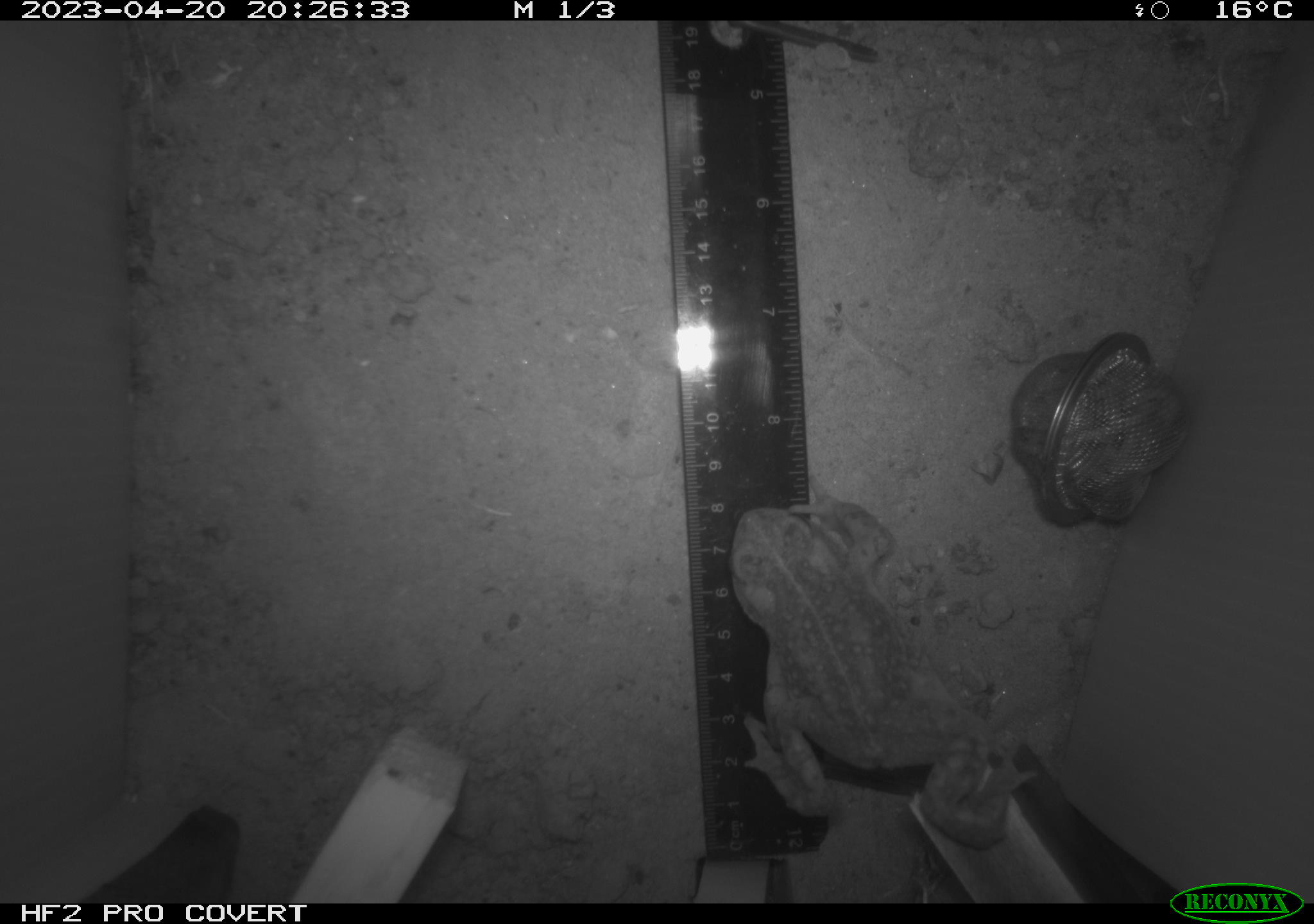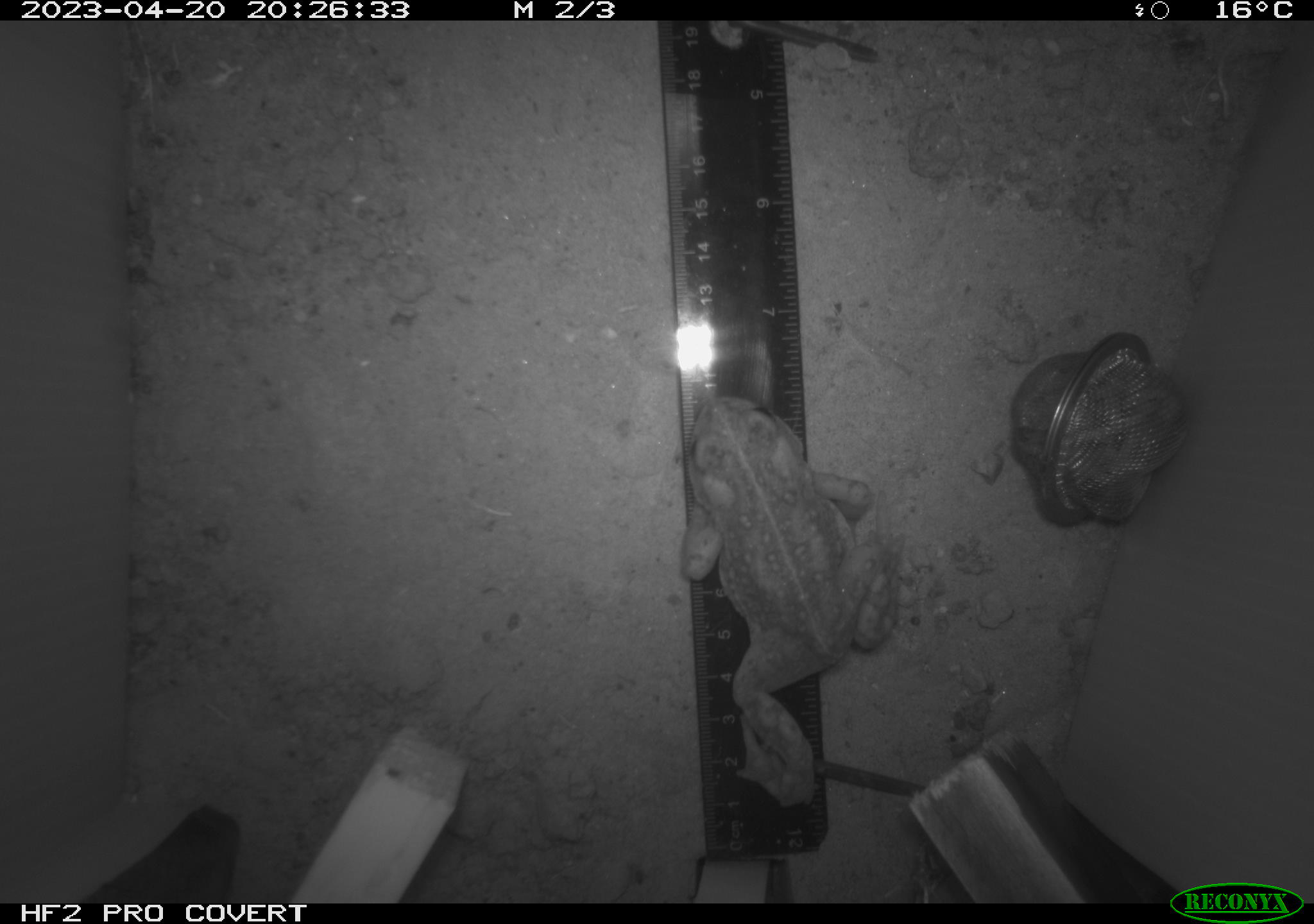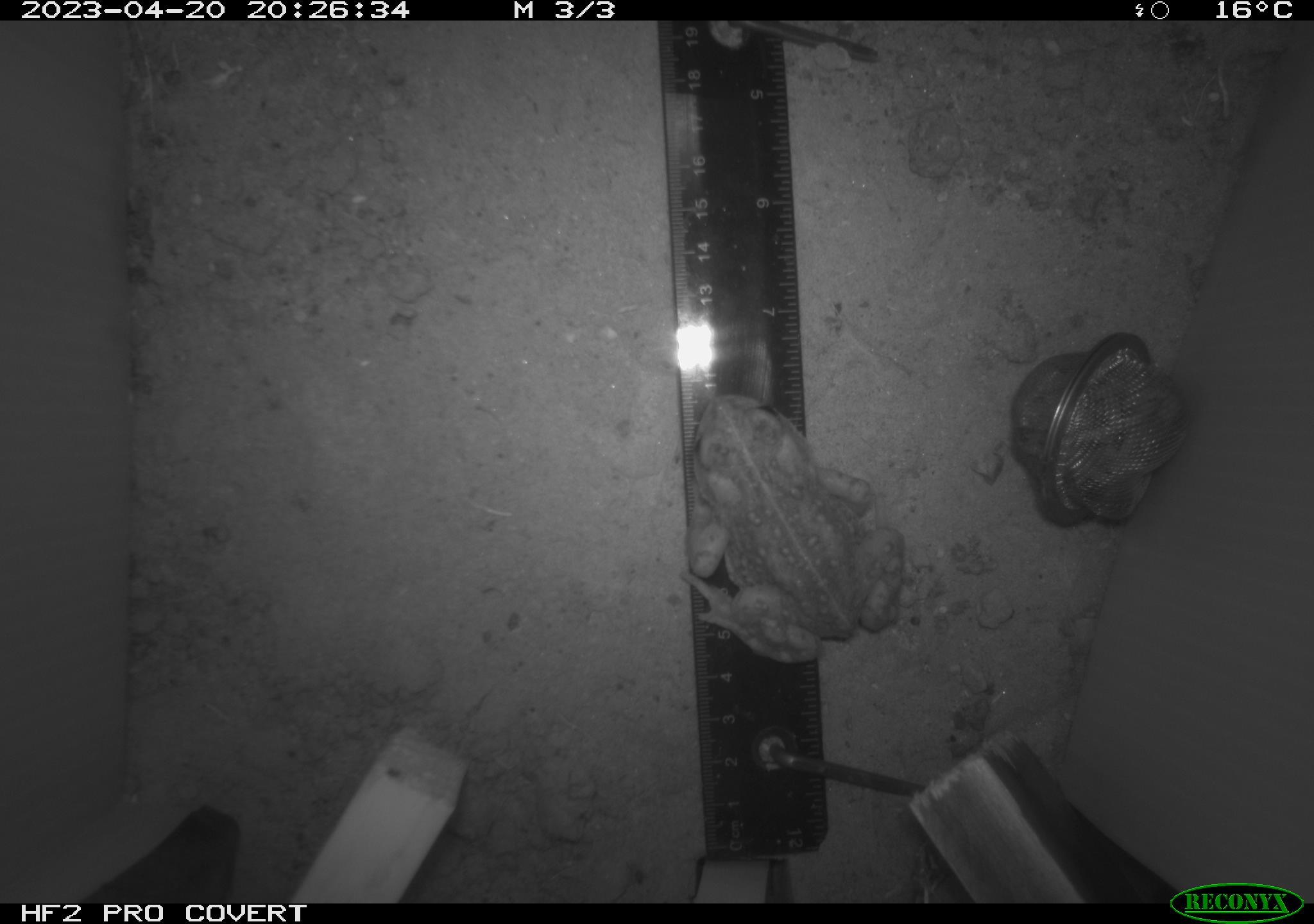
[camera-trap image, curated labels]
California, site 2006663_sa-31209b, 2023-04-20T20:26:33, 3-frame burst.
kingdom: Animalia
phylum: Chordata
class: Amphibia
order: Anura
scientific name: Anura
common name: frogs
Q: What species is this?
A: Frogs (Anura).